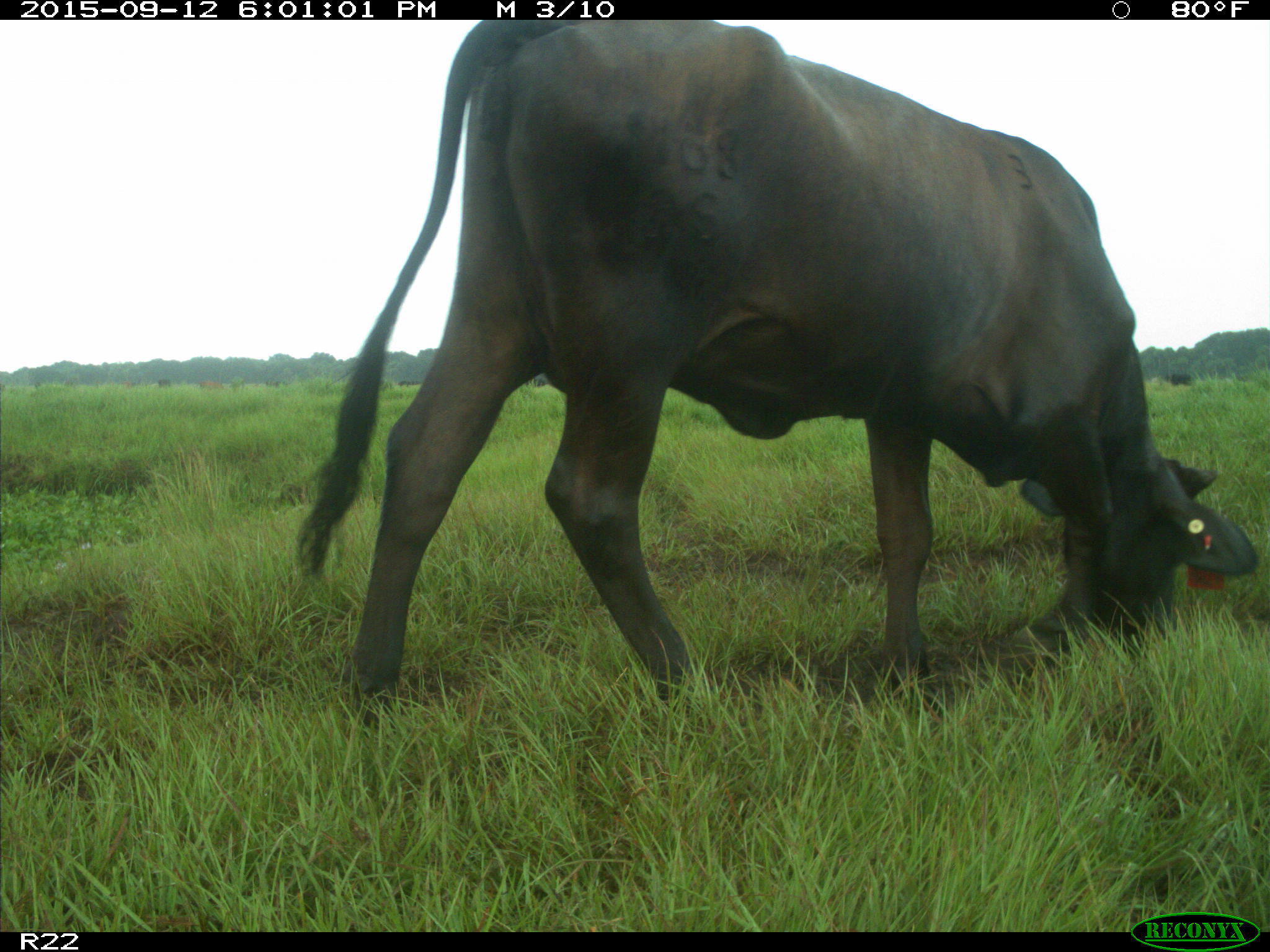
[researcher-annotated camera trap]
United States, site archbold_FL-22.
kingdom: Animalia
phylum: Chordata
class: Mammalia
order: Artiodactyla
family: Bovidae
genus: Bos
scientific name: Bos taurus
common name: domestic cow